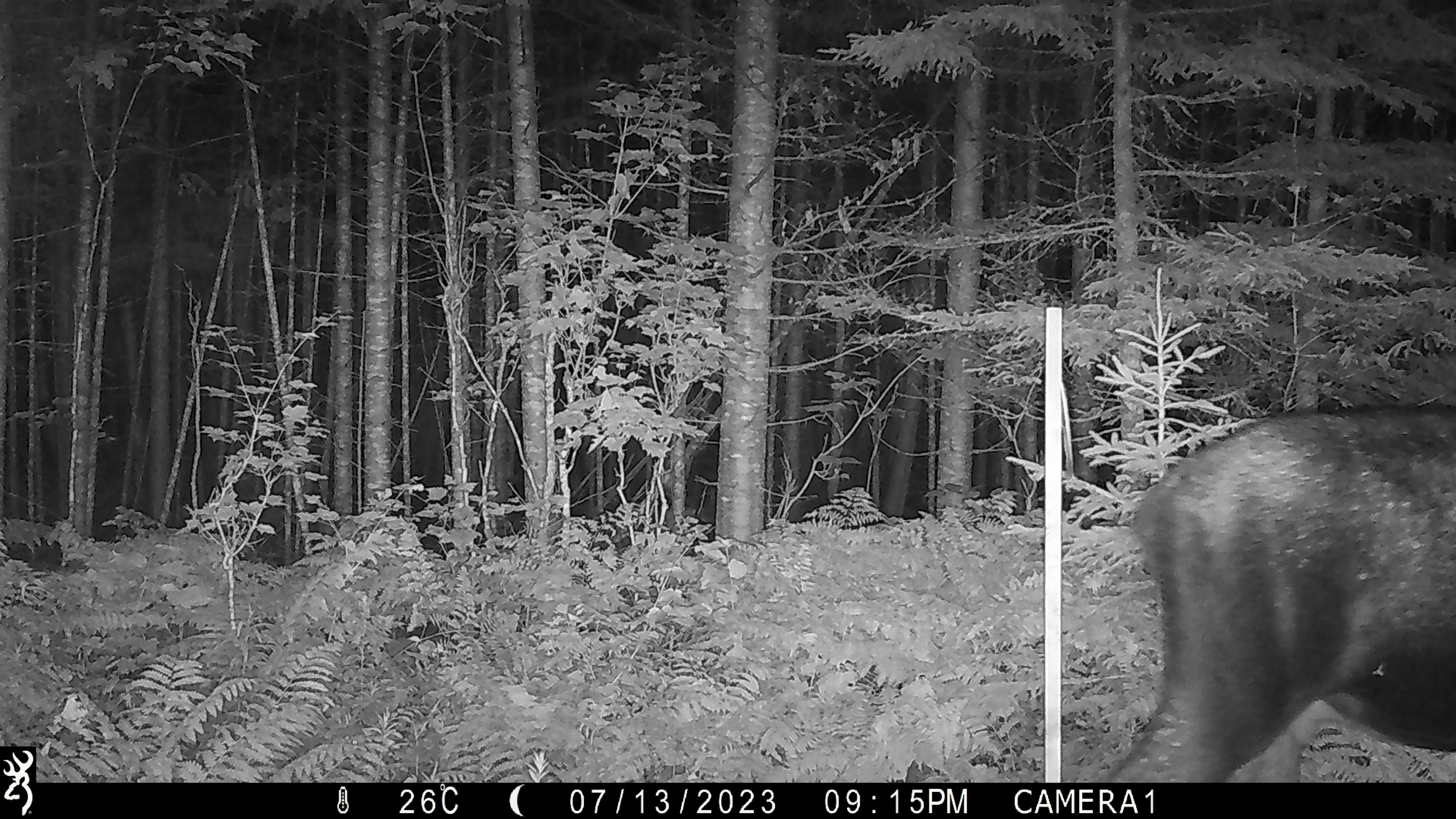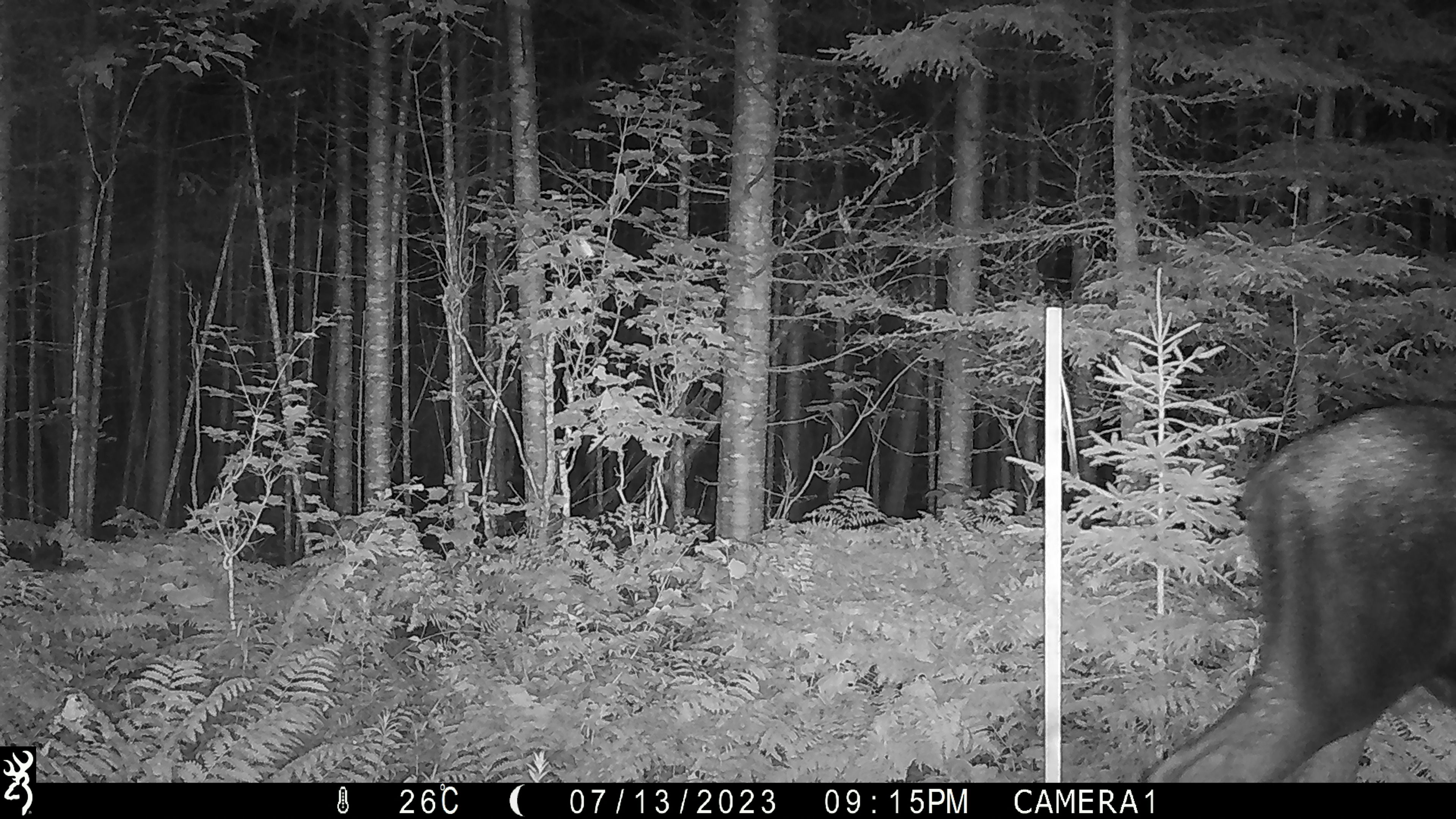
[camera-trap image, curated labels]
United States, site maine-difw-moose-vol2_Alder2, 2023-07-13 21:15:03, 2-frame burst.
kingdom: Animalia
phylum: Chordata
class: Mammalia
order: Artiodactyla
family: Cervidae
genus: Alces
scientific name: Alces alces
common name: moose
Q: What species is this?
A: Moose (Alces alces).